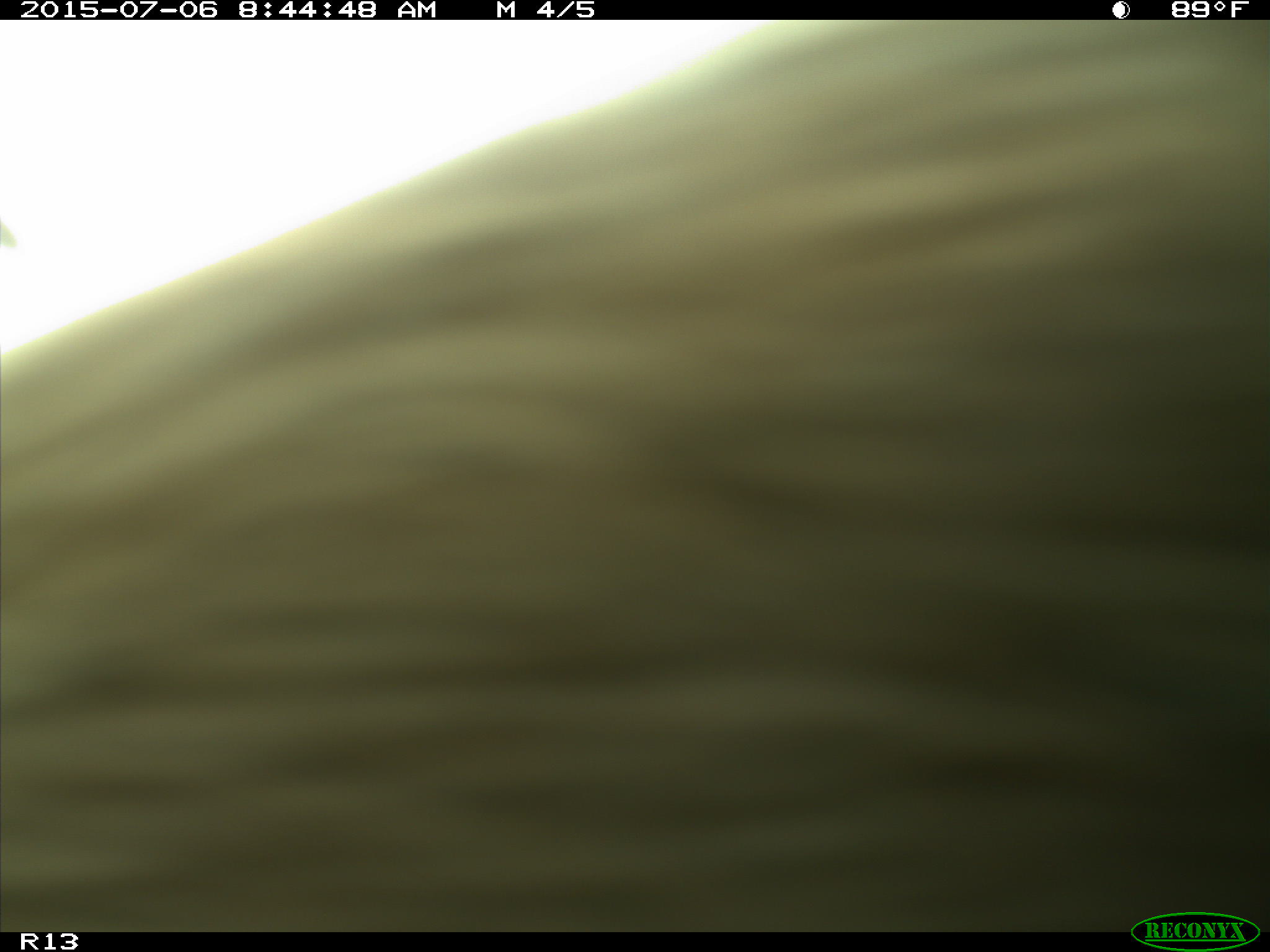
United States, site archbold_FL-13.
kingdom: Animalia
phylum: Chordata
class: Mammalia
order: Artiodactyla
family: Bovidae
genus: Bos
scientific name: Bos taurus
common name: domestic cow